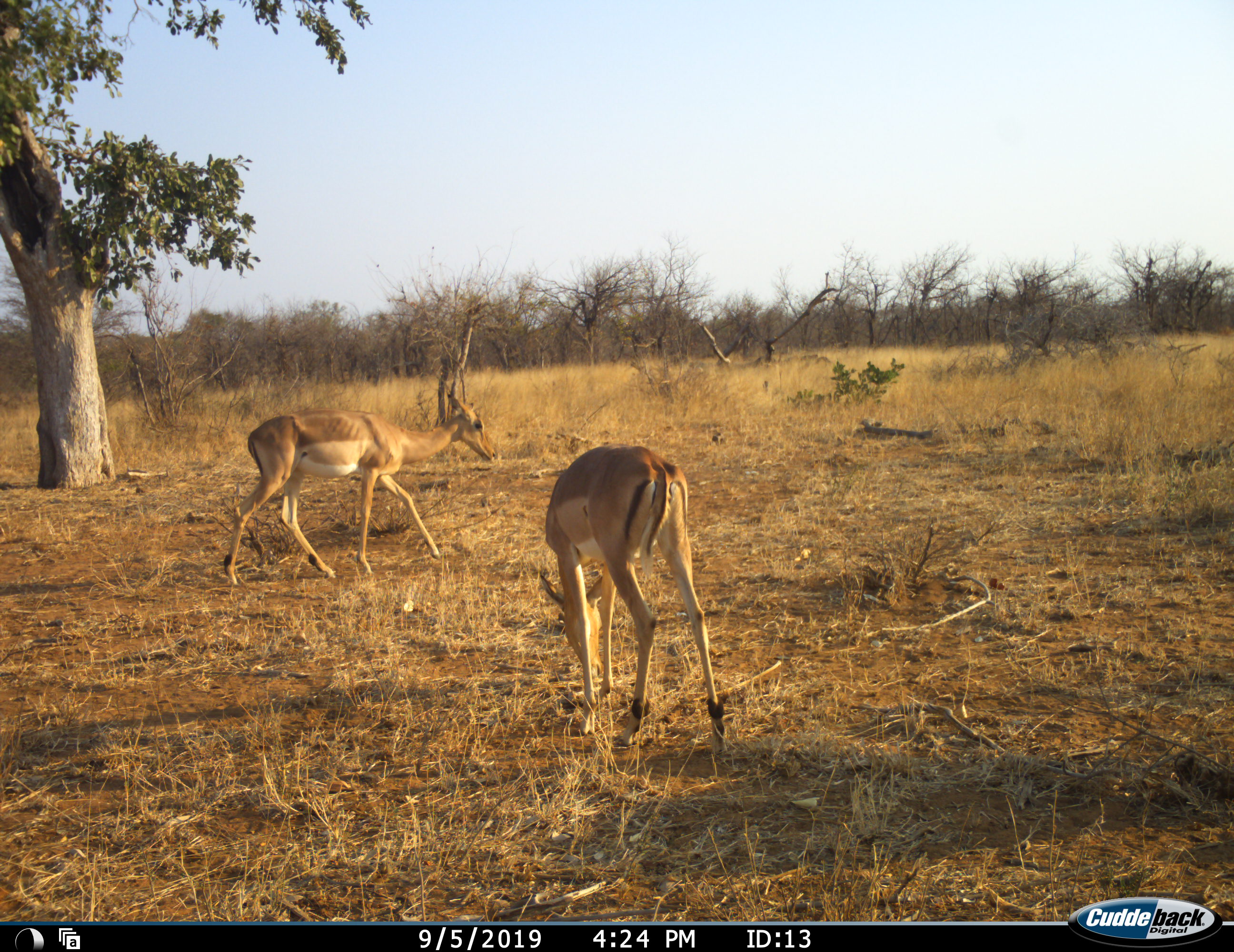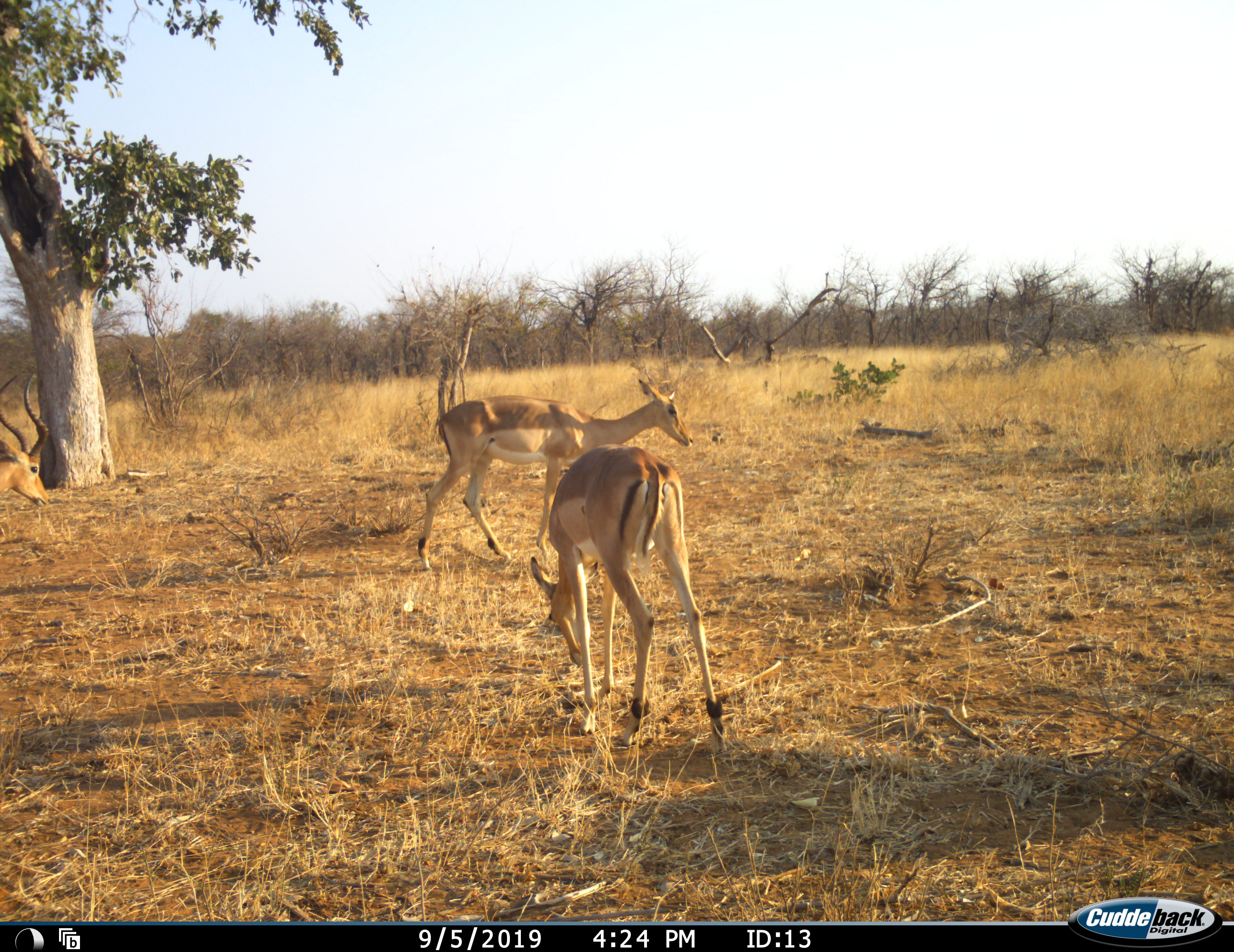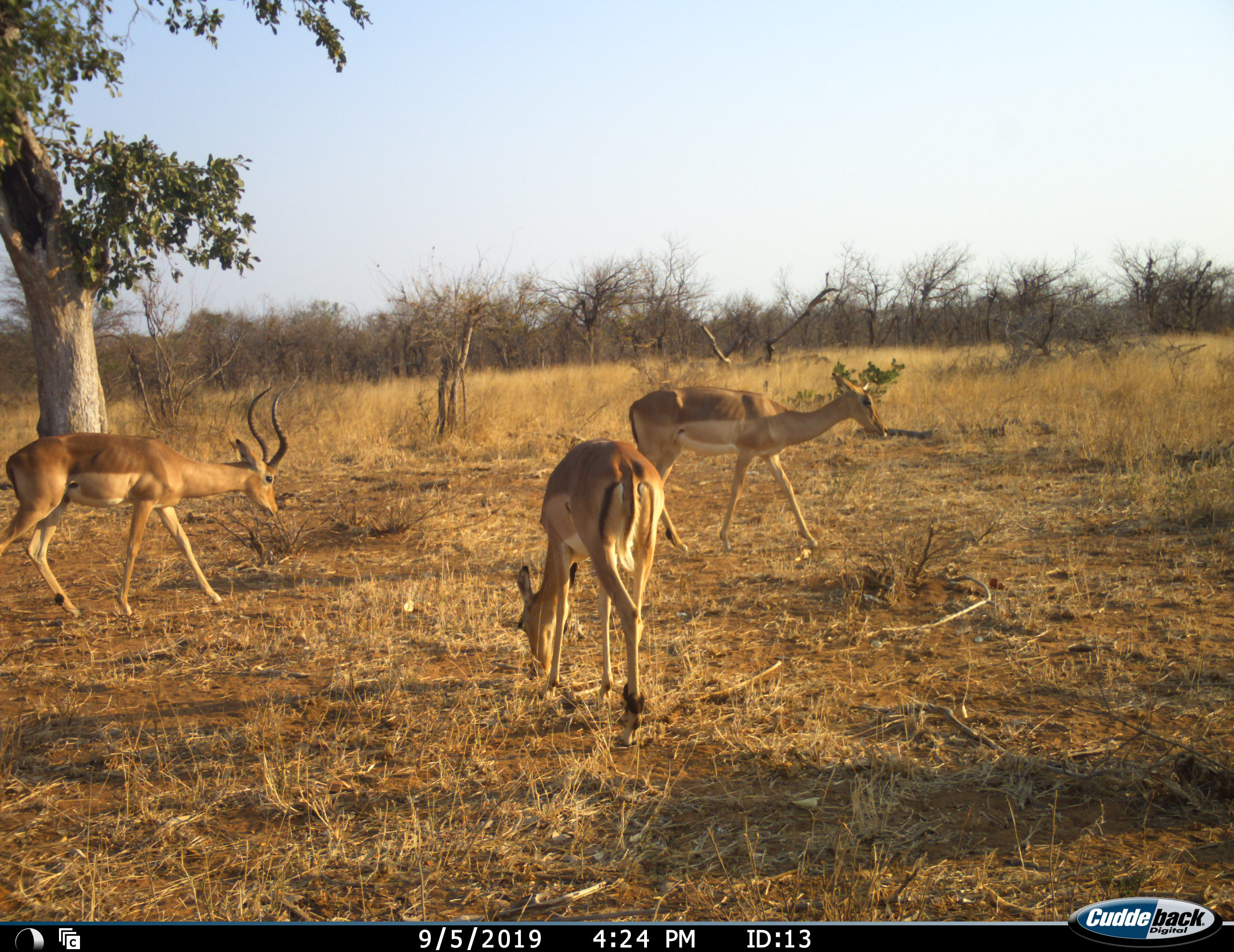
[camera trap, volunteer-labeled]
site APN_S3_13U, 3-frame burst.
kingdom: Animalia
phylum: Chordata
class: Mammalia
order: Artiodactyla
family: Bovidae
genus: Aepyceros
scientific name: Aepyceros melampus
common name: impala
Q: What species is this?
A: Impala (Aepyceros melampus).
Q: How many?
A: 3.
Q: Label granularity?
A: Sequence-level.